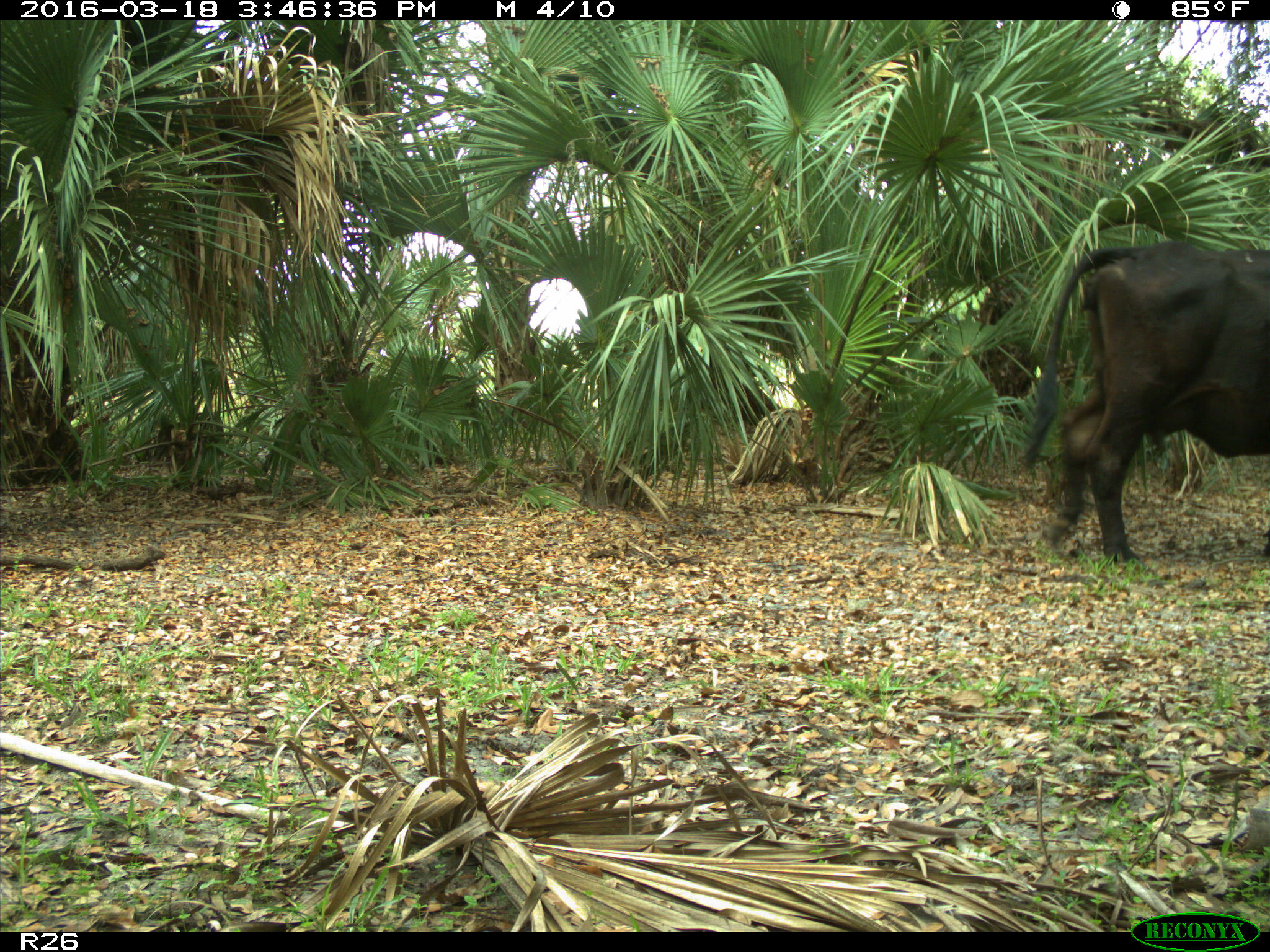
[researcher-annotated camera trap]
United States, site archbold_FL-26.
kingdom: Animalia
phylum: Chordata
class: Mammalia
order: Artiodactyla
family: Bovidae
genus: Bos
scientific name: Bos taurus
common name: domestic cow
Bos taurus (domestic cow).